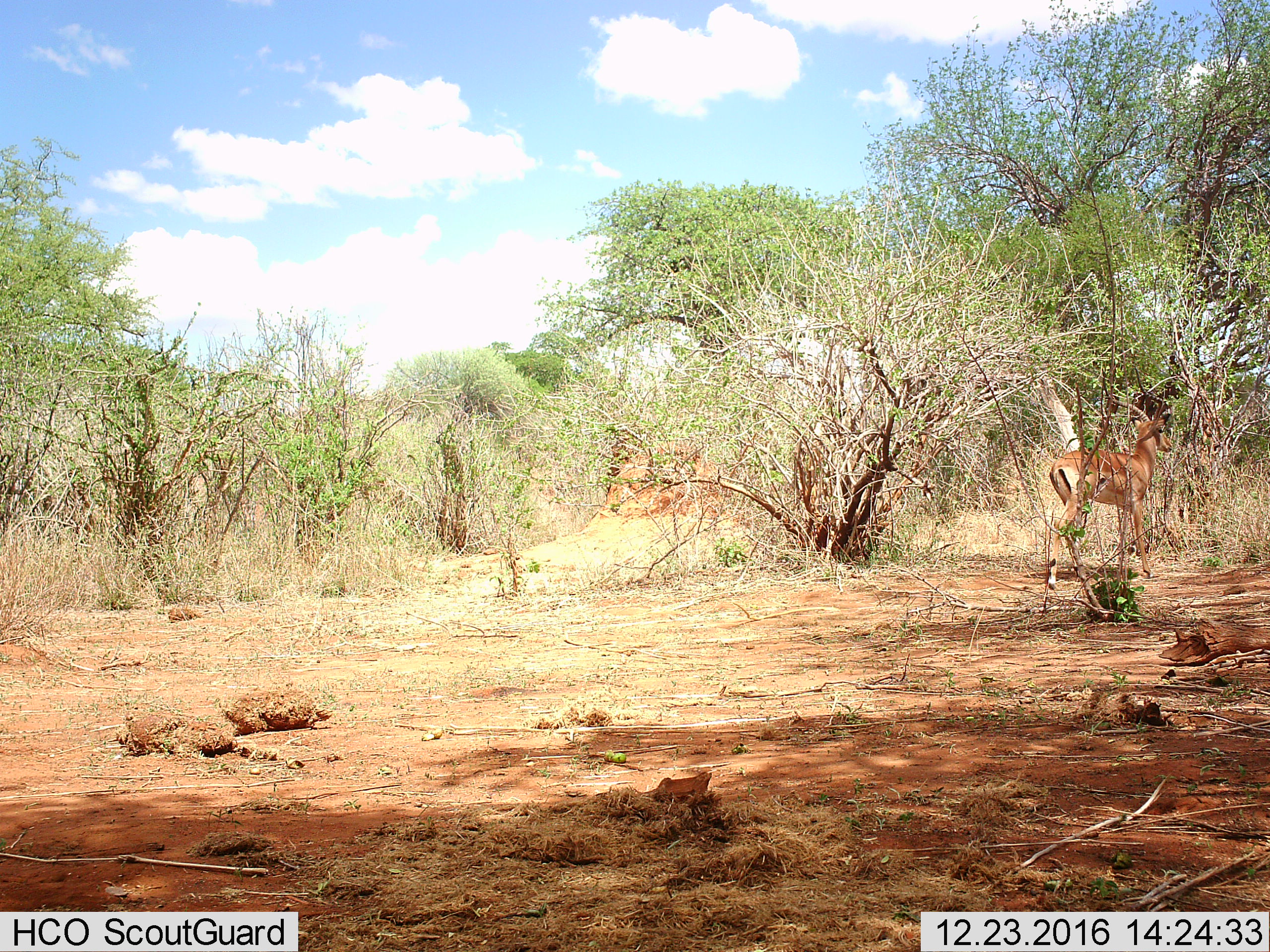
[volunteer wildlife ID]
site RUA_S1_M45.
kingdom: Animalia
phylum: Chordata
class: Mammalia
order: Artiodactyla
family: Bovidae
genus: Aepyceros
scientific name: Aepyceros melampus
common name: impala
Impala (Aepyceros melampus), count 1. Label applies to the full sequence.